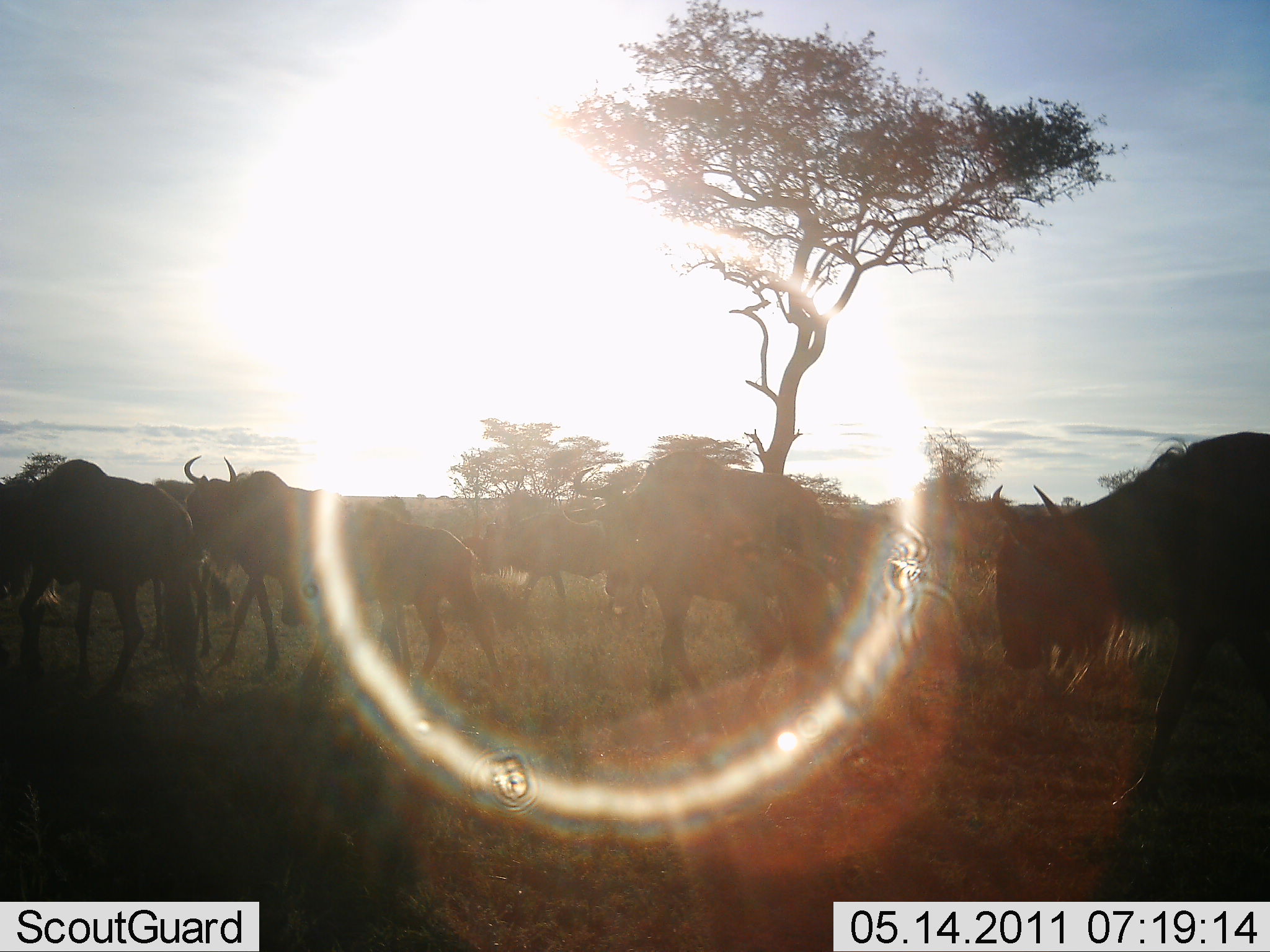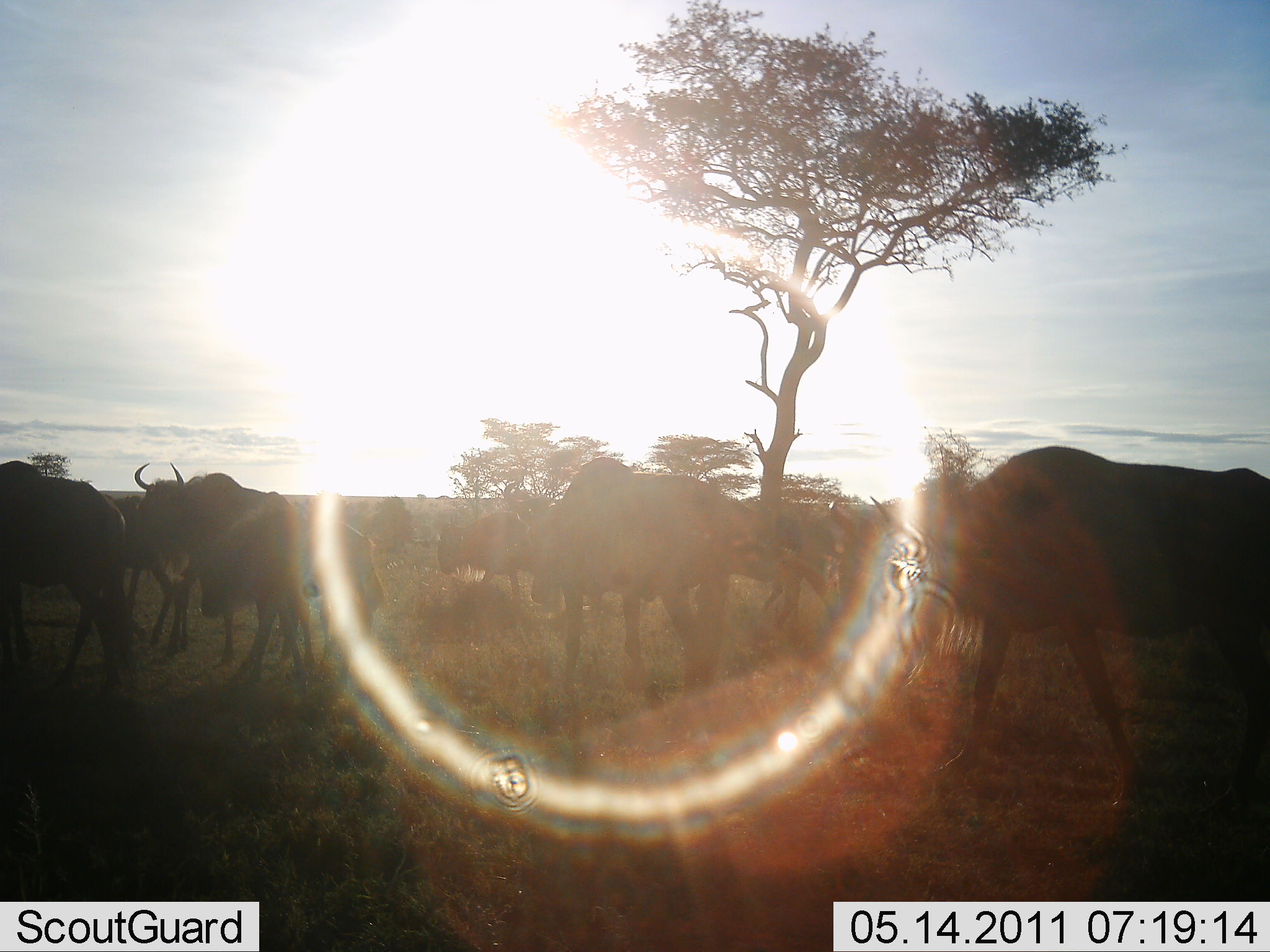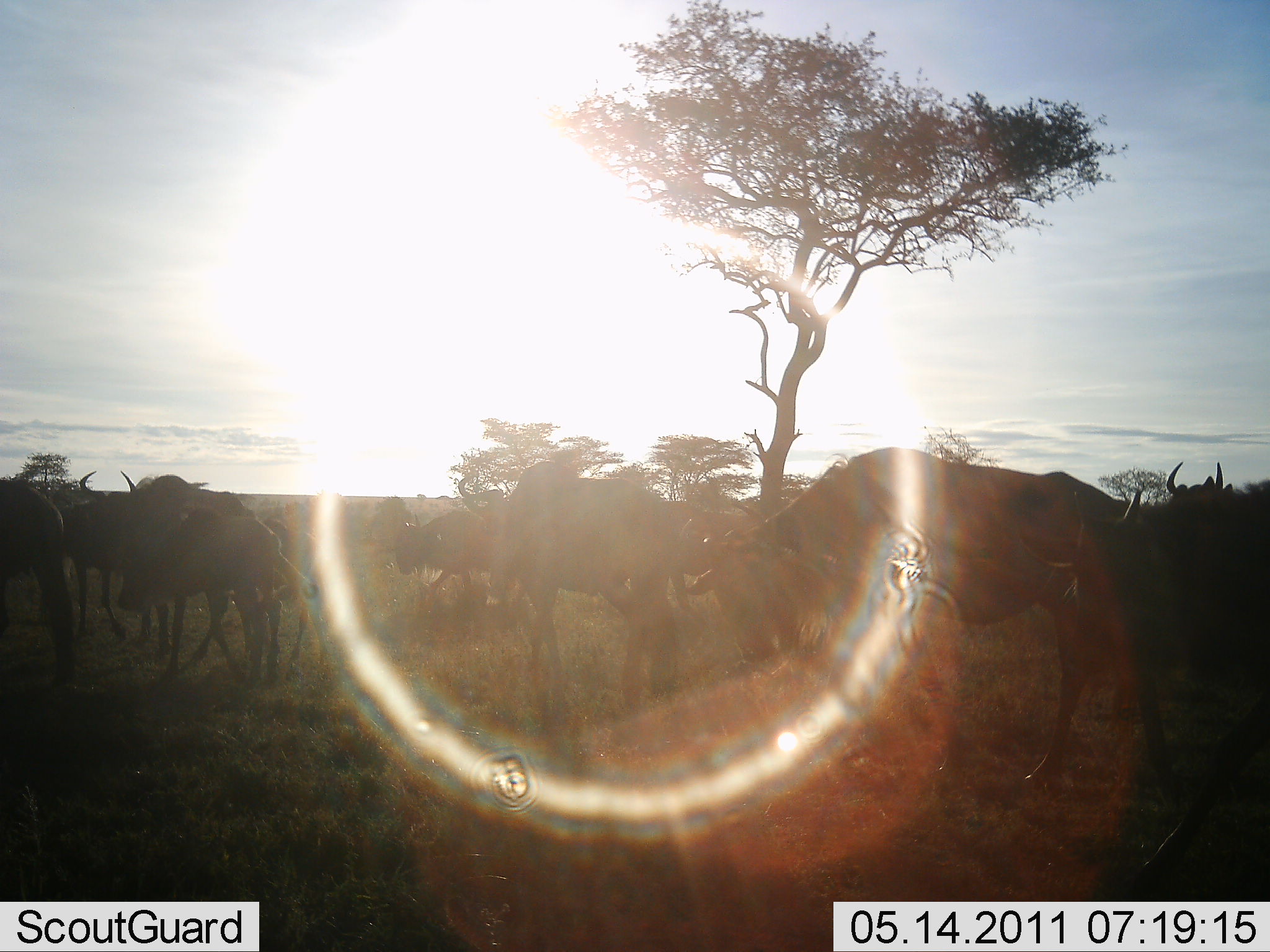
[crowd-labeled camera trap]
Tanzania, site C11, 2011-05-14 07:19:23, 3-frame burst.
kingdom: Animalia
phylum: Chordata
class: Mammalia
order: Artiodactyla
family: Bovidae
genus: Connochaetes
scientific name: Connochaetes taurinus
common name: blue wildebeest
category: wildebeest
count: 11-50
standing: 25%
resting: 0%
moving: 94%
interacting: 0%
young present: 6%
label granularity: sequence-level